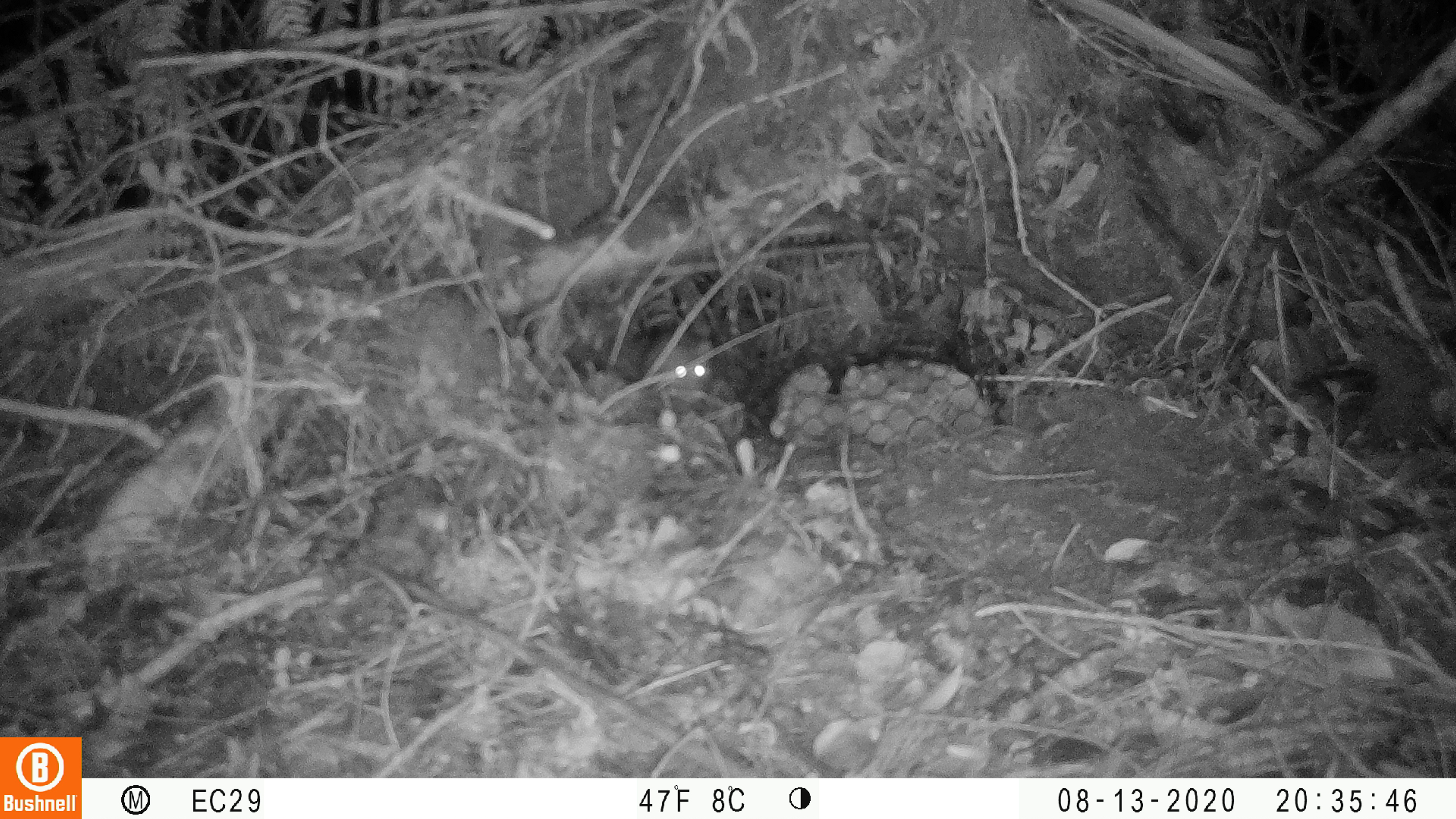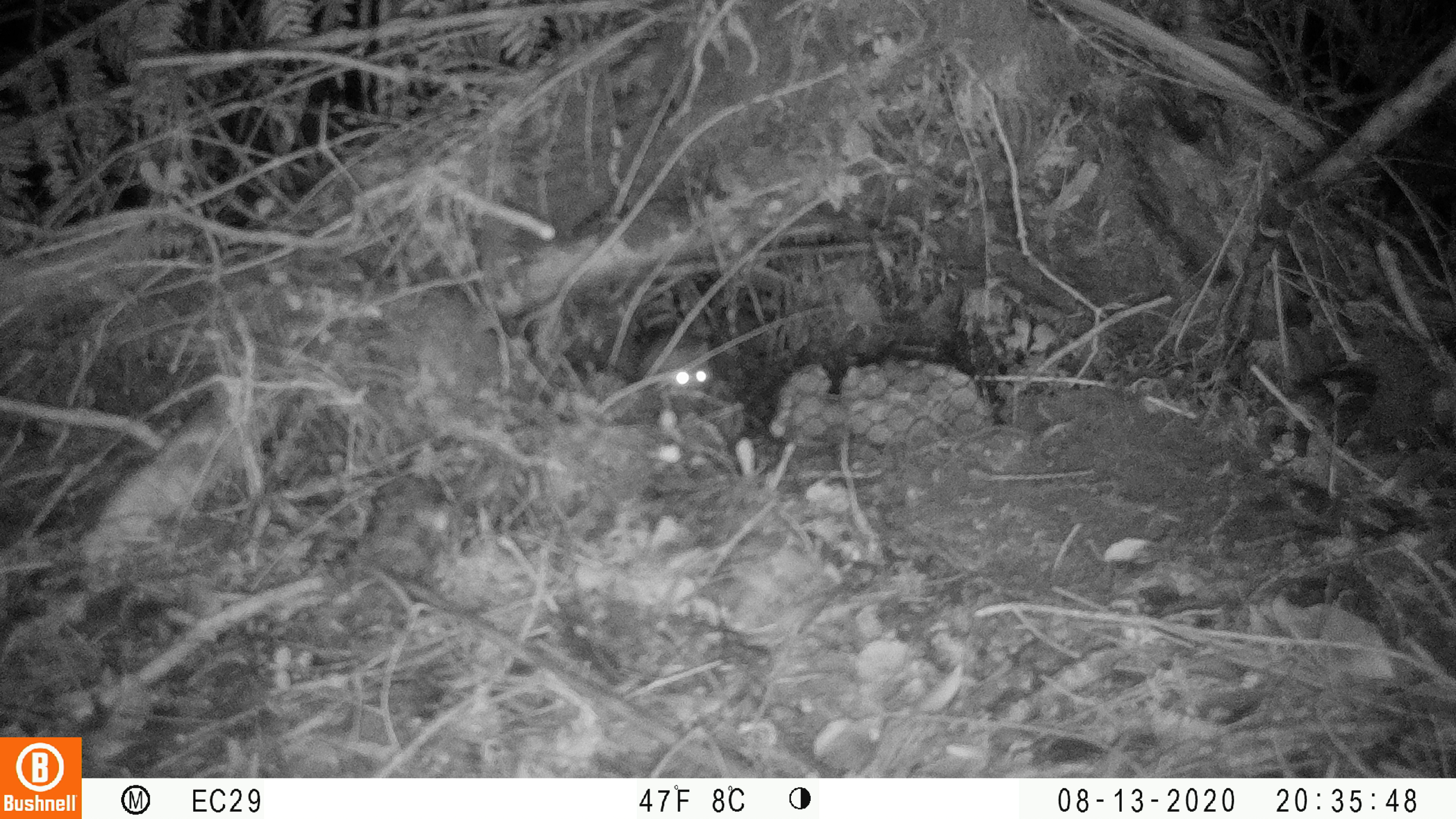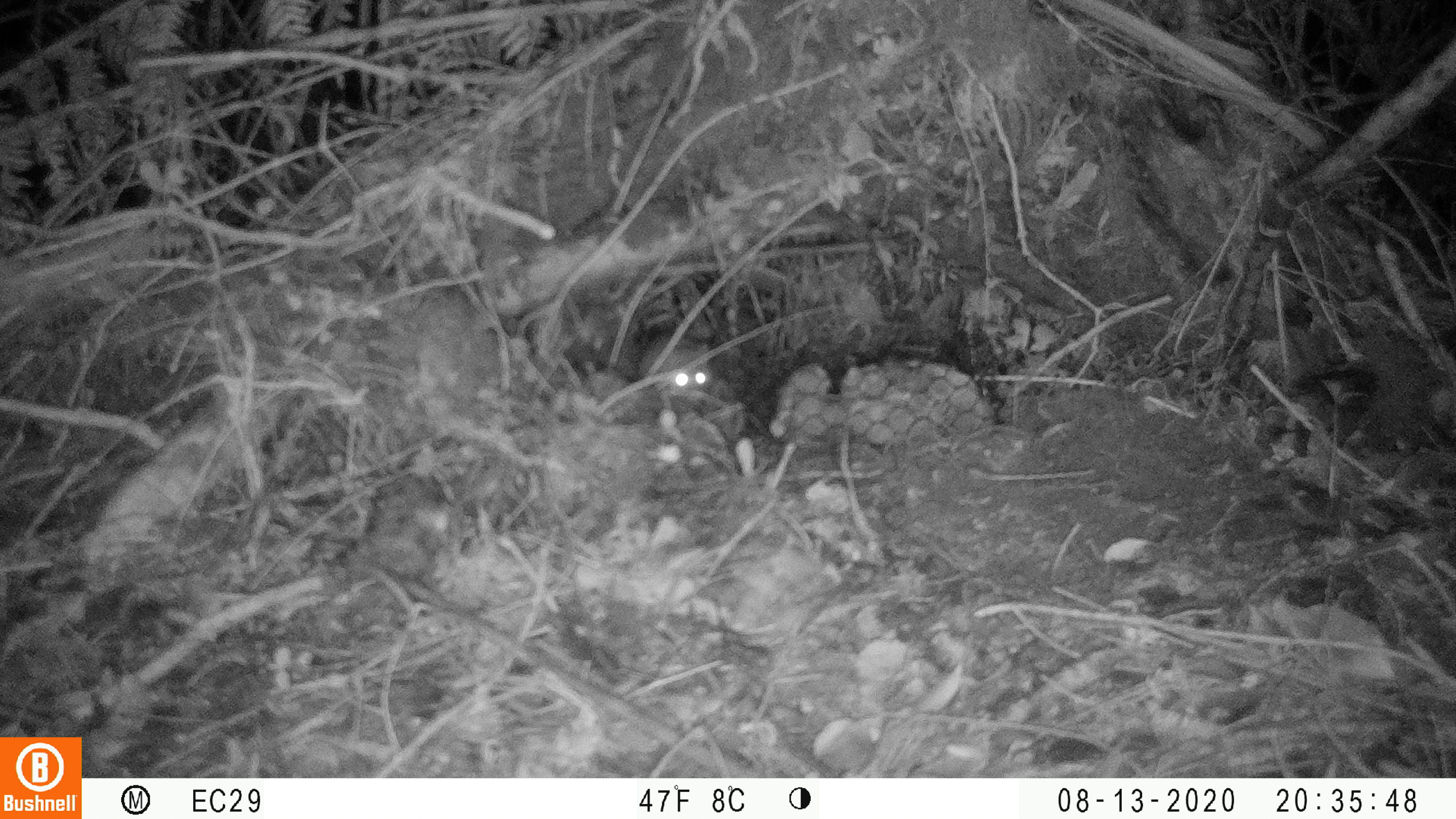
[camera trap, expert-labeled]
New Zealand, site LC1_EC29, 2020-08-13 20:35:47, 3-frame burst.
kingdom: Animalia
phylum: Chordata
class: Mammalia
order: Rodentia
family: Muridae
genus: Rattus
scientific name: Rattus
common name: rat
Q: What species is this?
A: Rat (Rattus).